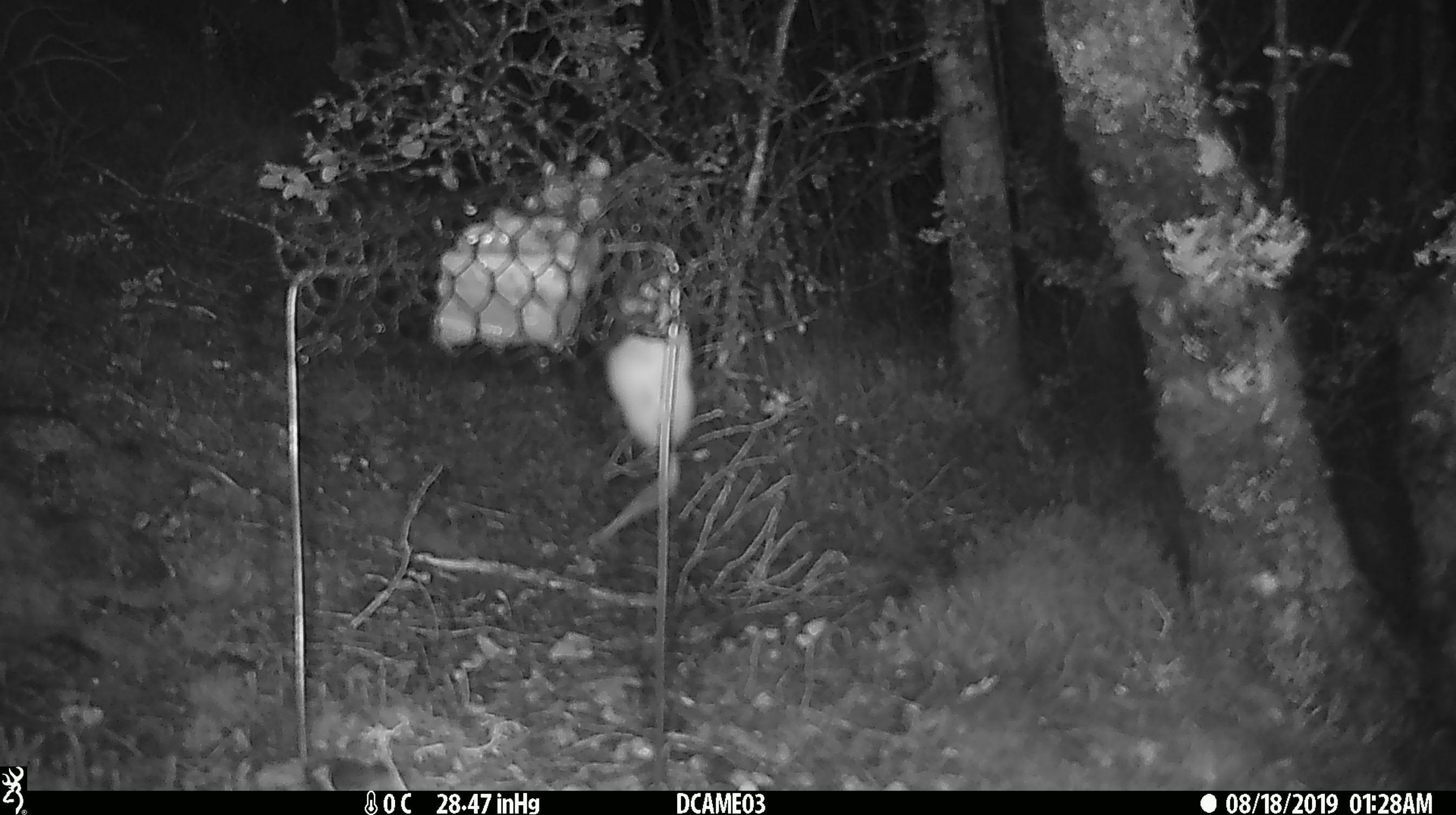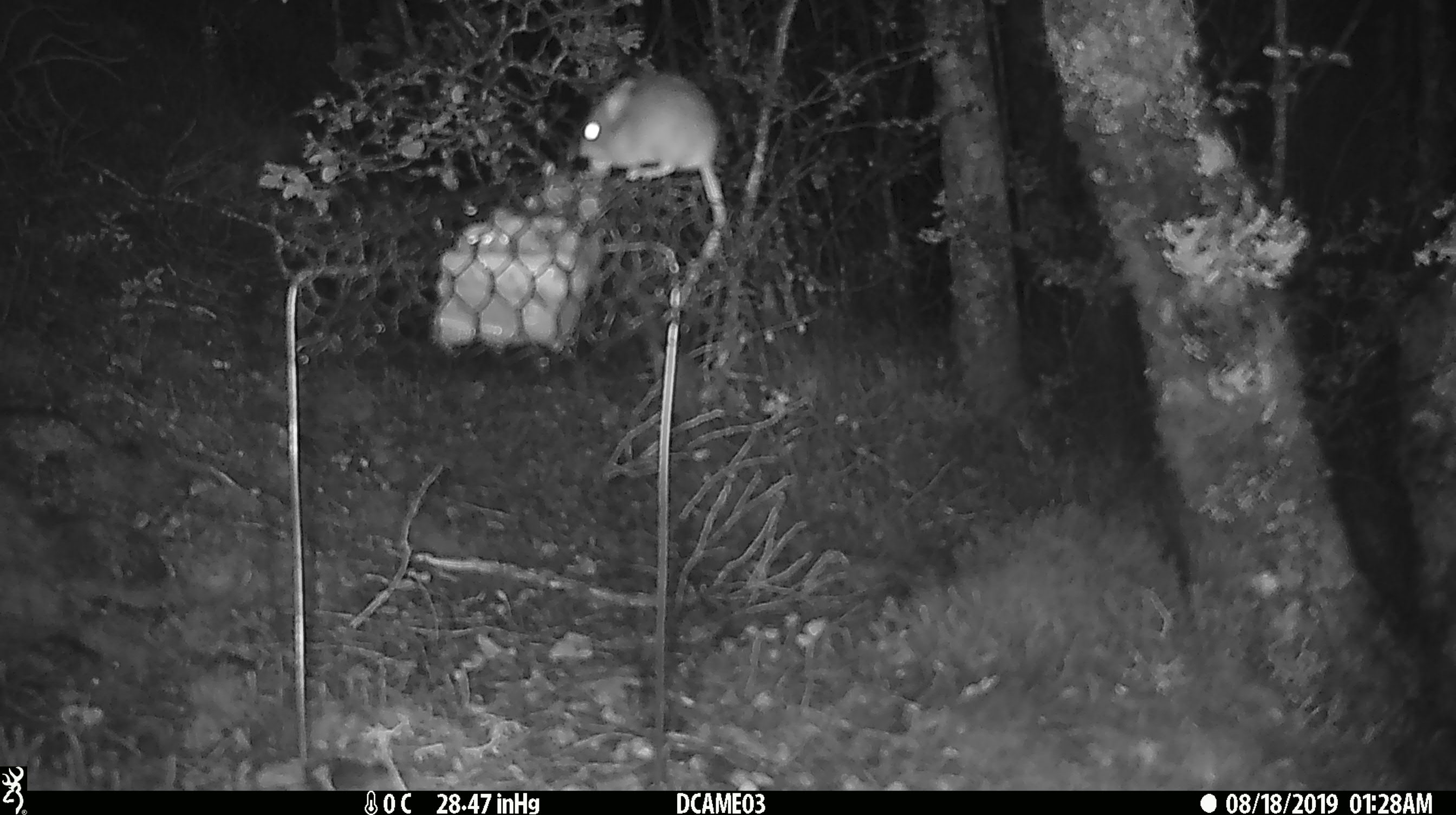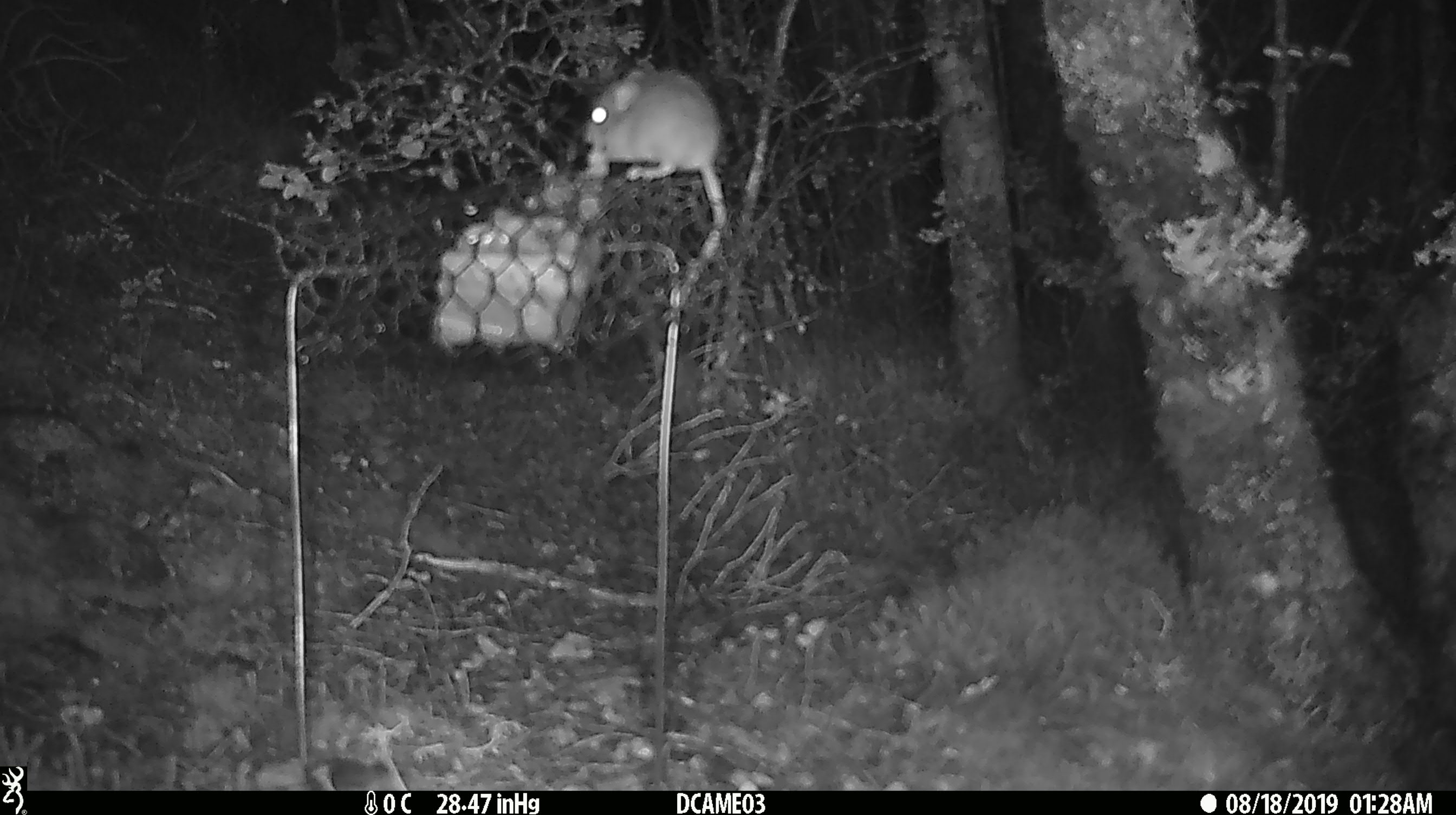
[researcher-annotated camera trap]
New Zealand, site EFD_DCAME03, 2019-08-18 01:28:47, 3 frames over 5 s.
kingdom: Animalia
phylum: Chordata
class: Mammalia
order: Rodentia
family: Muridae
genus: Mus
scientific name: Mus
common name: mouse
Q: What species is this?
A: Mouse (Mus).